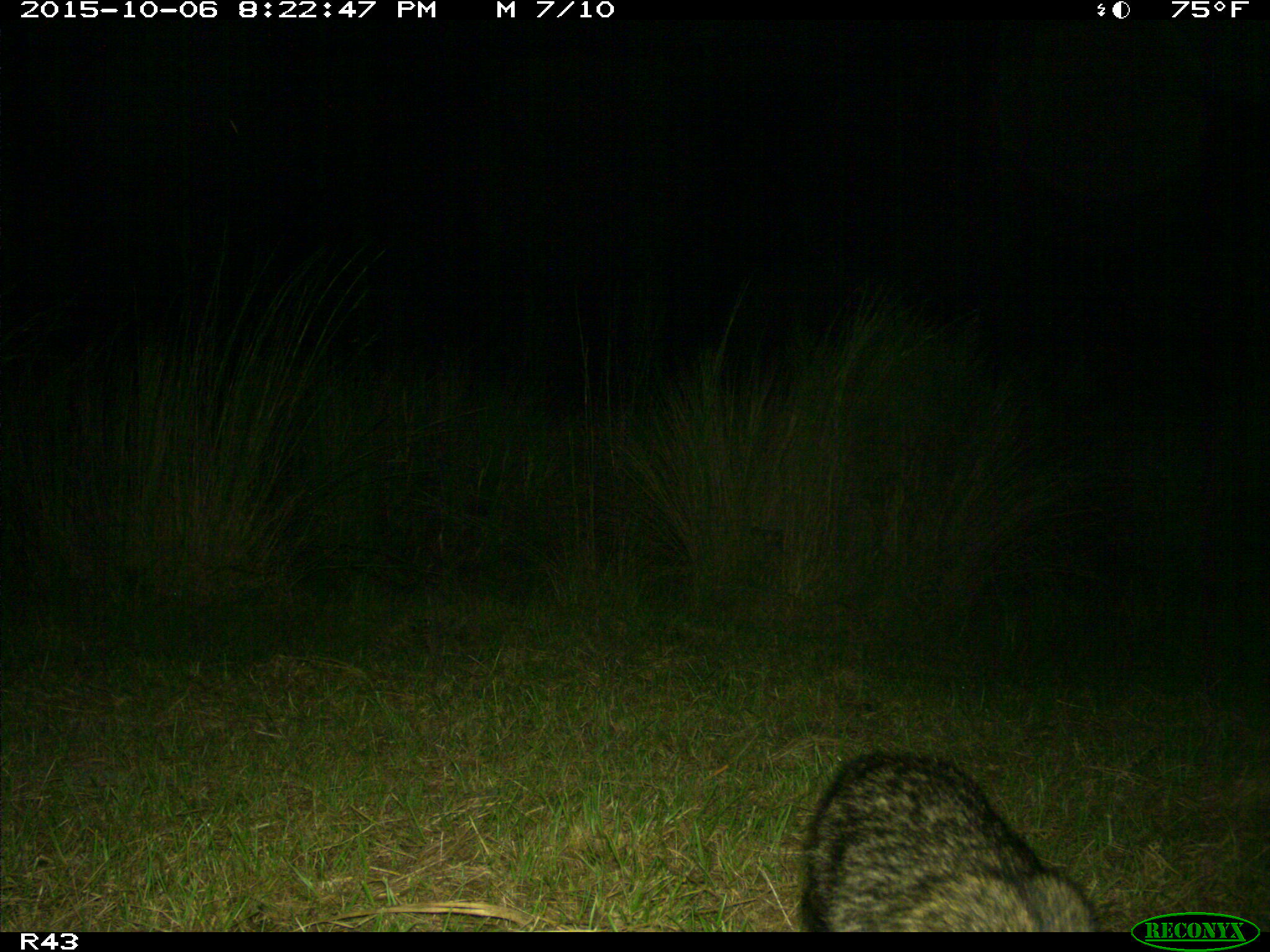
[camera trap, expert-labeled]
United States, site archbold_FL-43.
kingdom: Animalia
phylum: Chordata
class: Mammalia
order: Carnivora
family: Procyonidae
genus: Procyon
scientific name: Procyon lotor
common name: common raccoon